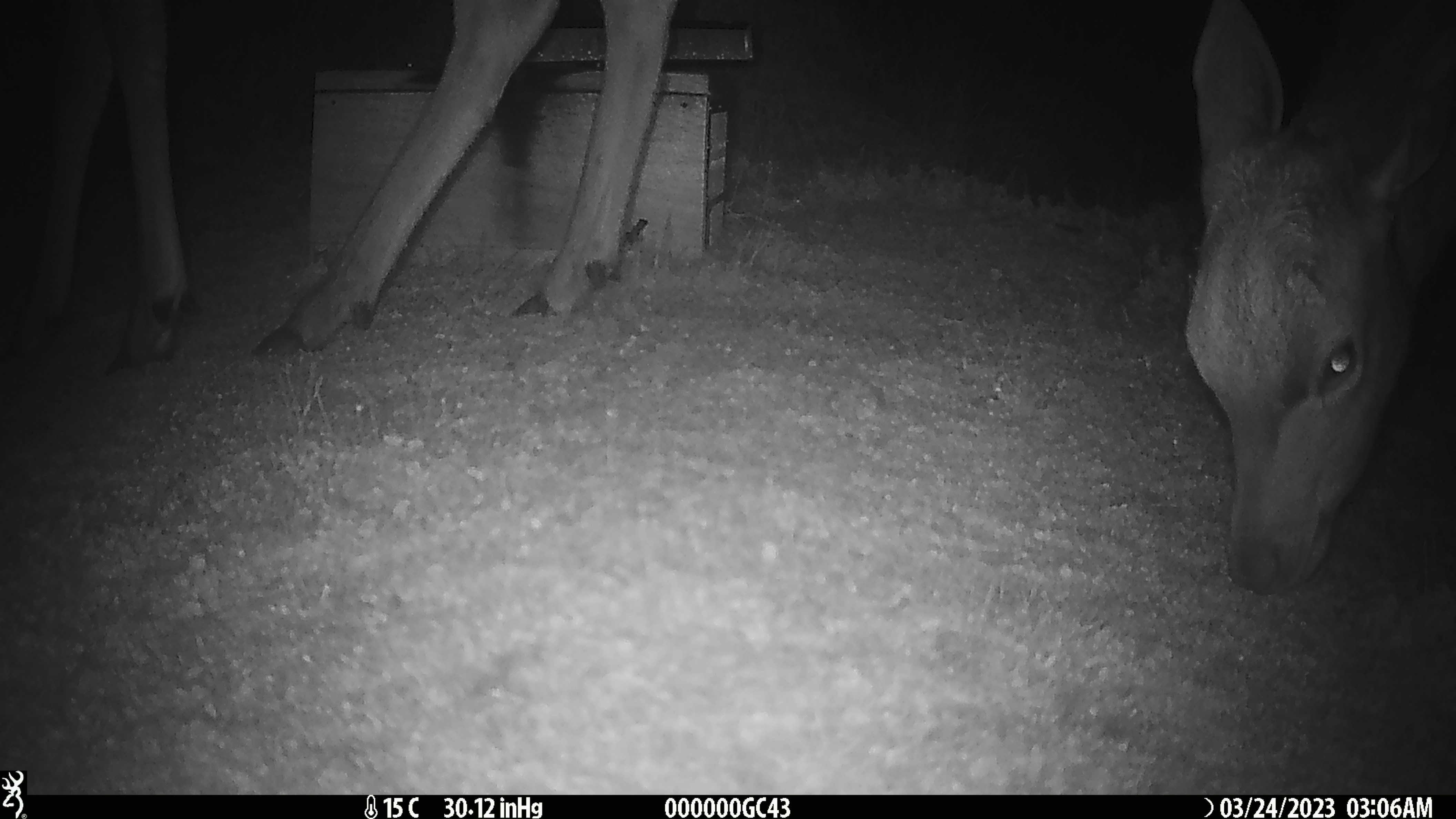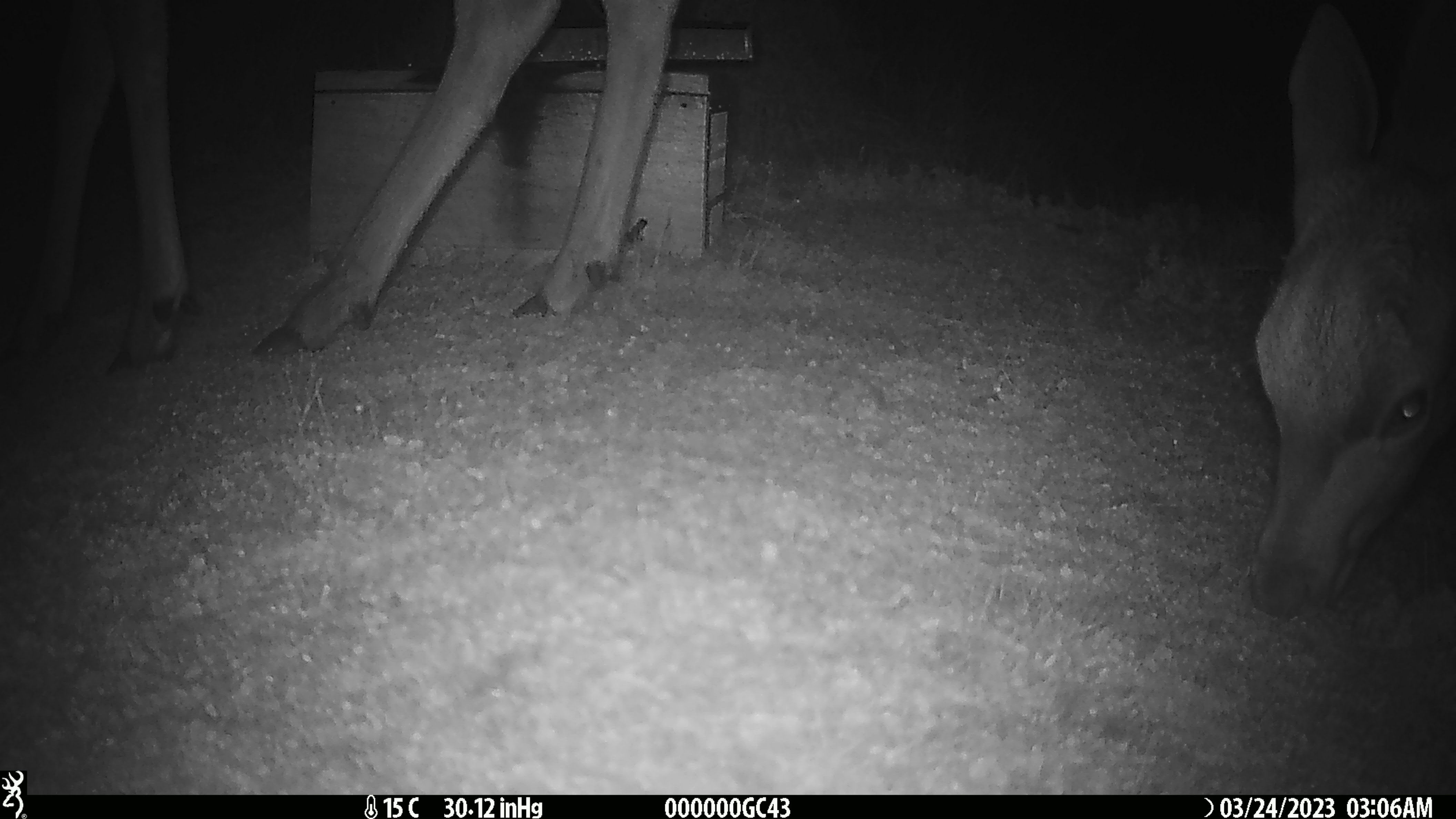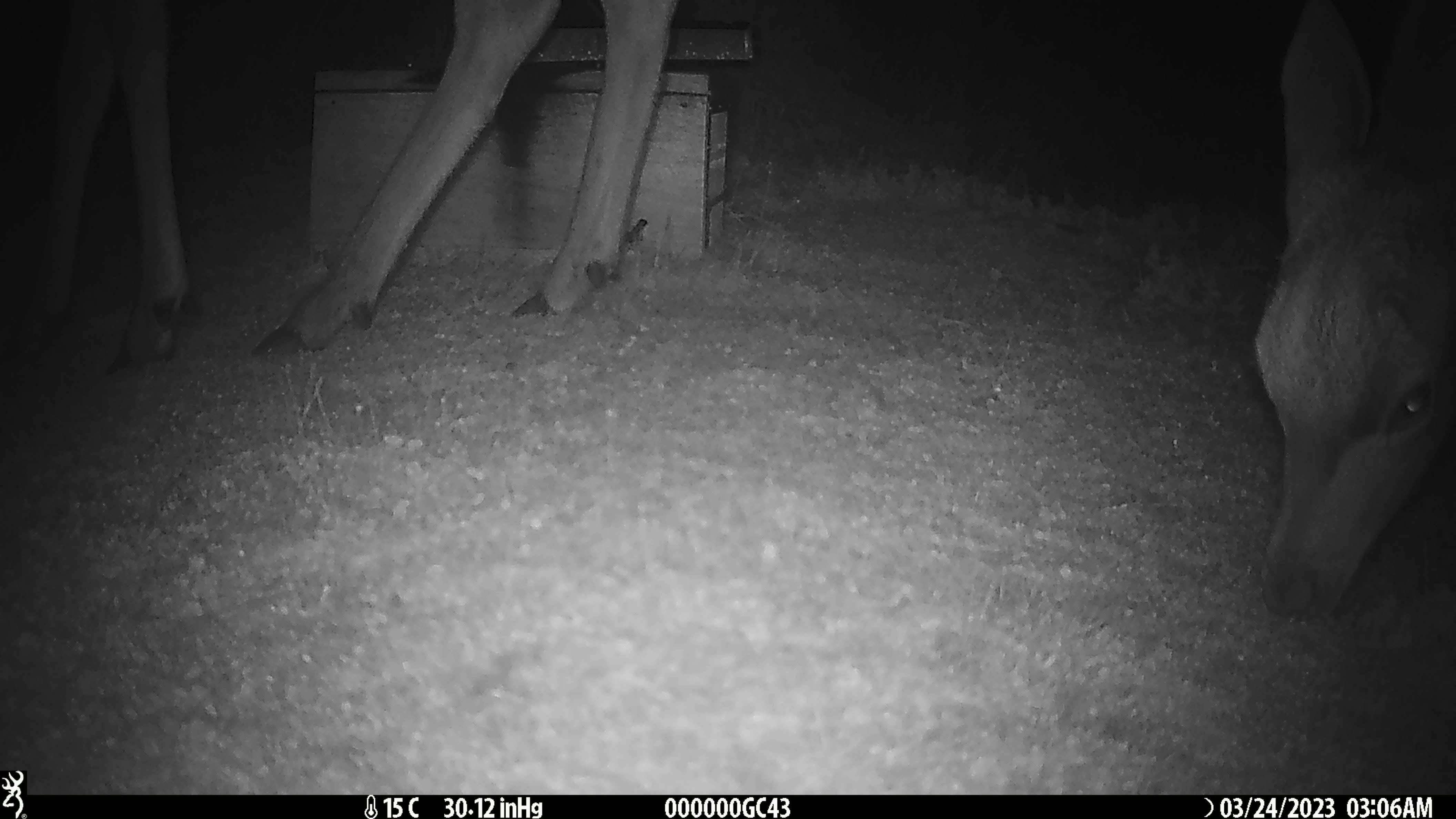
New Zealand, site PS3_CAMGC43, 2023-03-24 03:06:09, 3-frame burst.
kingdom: Animalia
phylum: Chordata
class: Mammalia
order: Artiodactyla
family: Cervidae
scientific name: Cervidae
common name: deer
Deer (Cervidae).